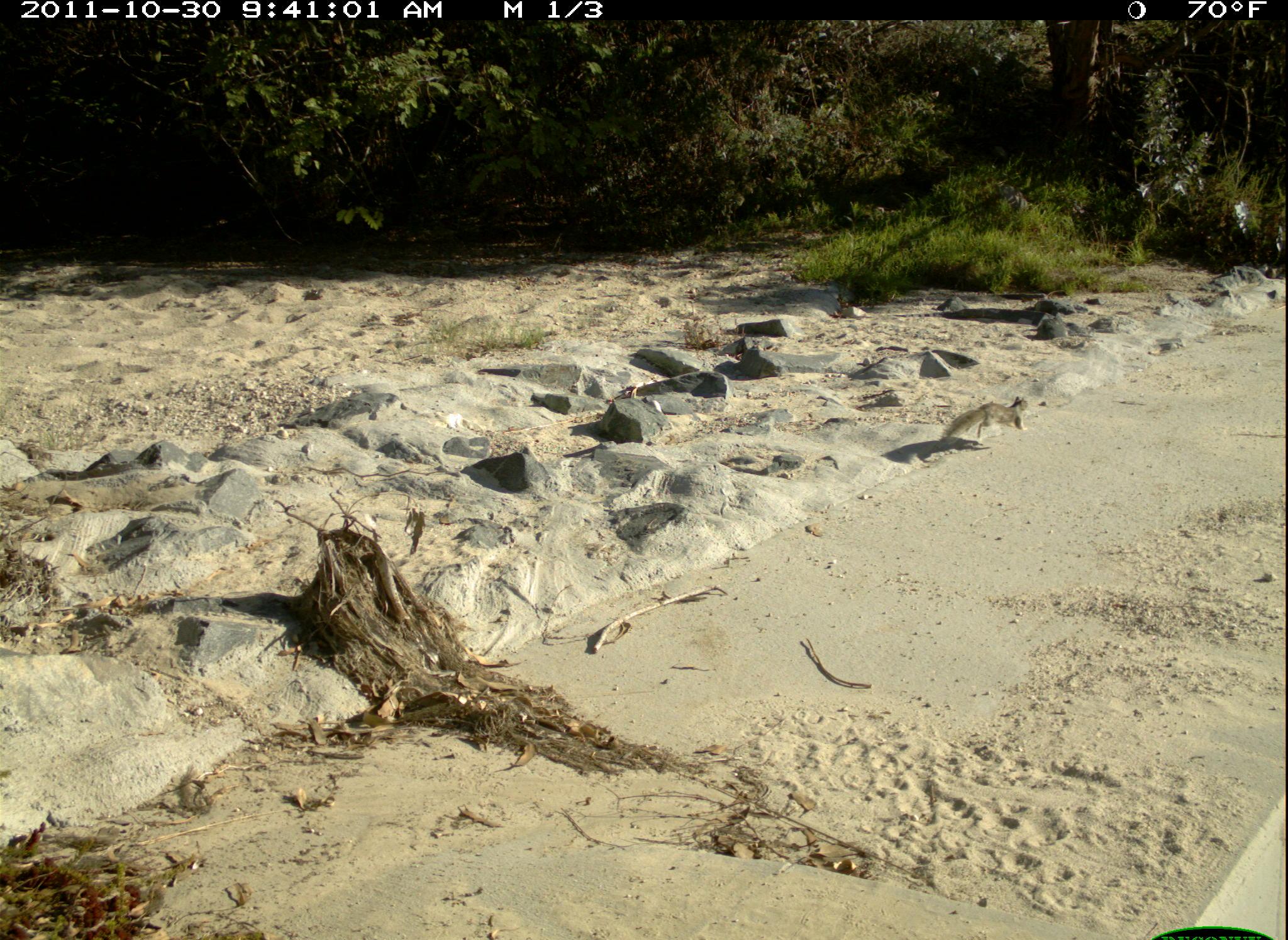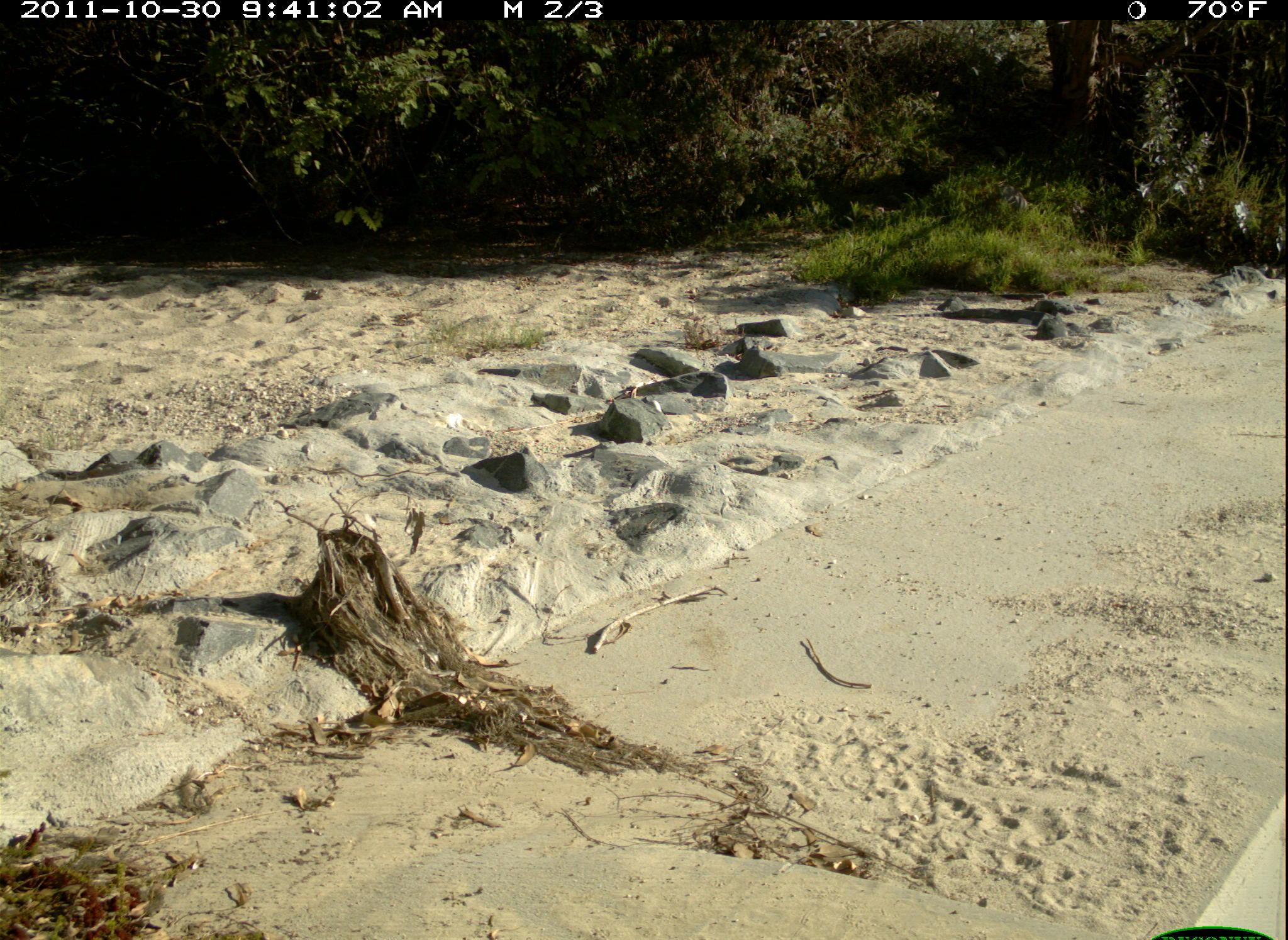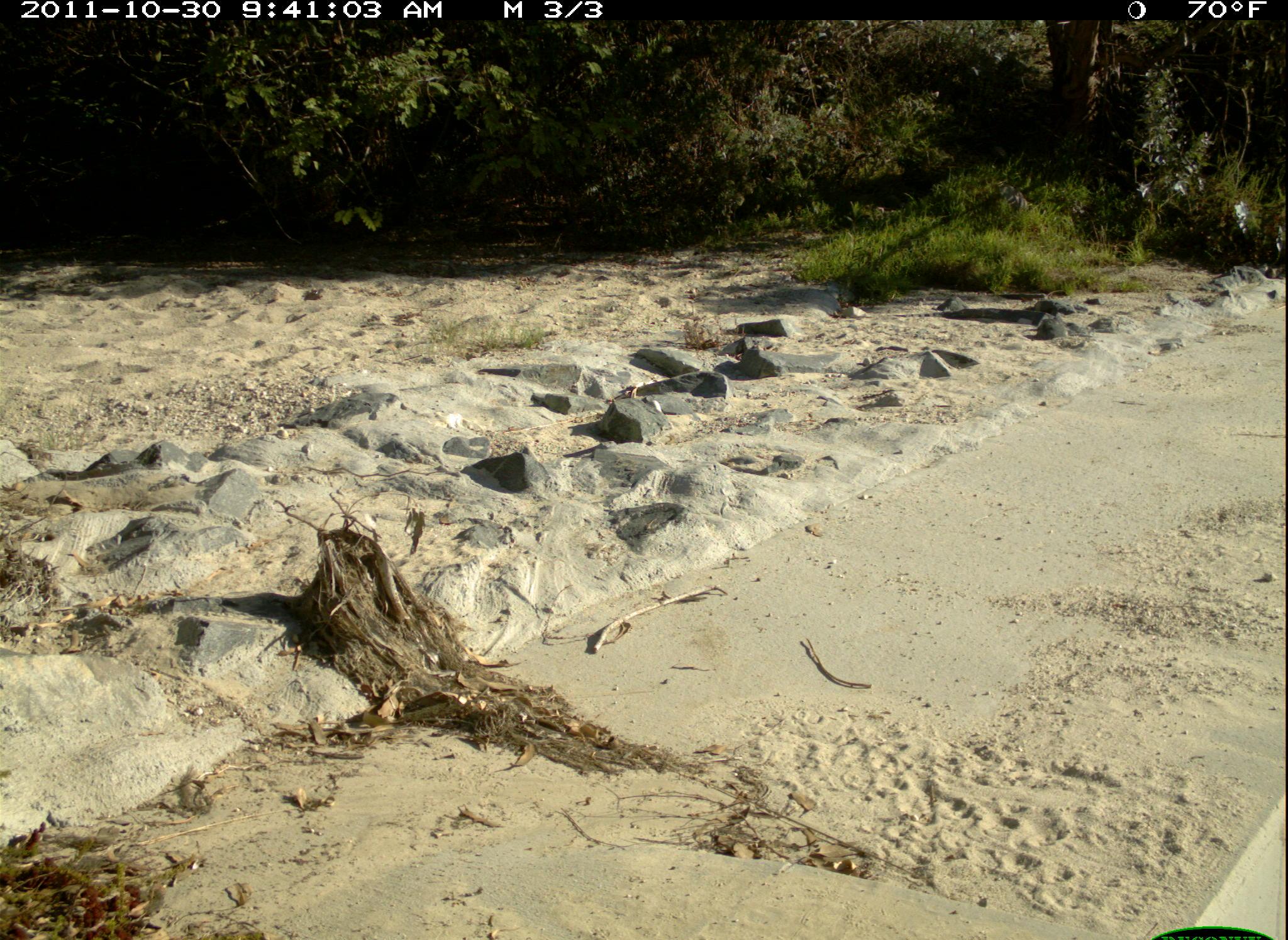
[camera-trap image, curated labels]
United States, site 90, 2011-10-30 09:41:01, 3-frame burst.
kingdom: Animalia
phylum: Chordata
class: Mammalia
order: Rodentia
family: Sciuridae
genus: Sciurus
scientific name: Sciurus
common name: squirrel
Squirrel (Sciurus).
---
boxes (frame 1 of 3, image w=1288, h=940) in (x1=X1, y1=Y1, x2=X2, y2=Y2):
squirrel: (x1=940, y1=383, x2=1042, y2=456)